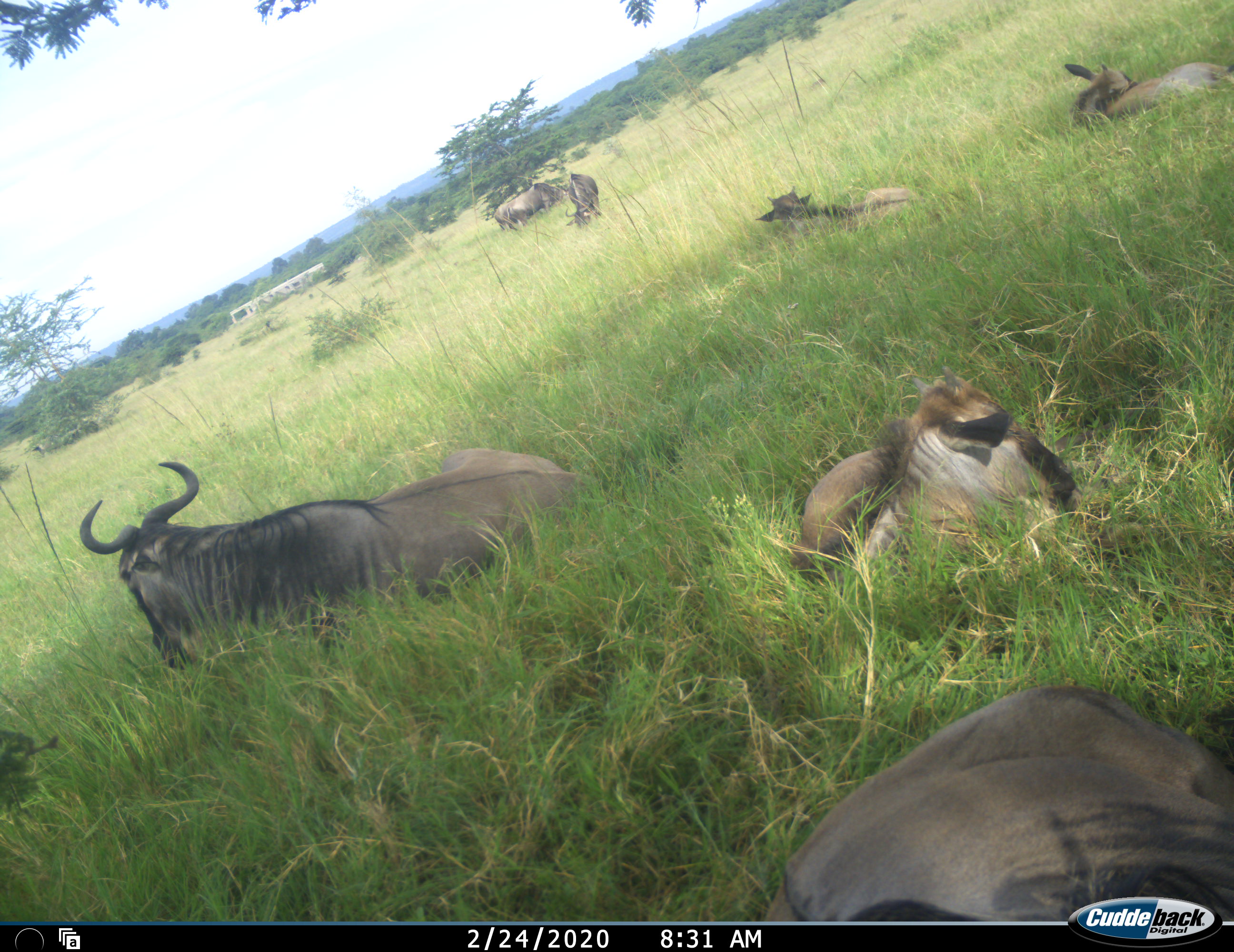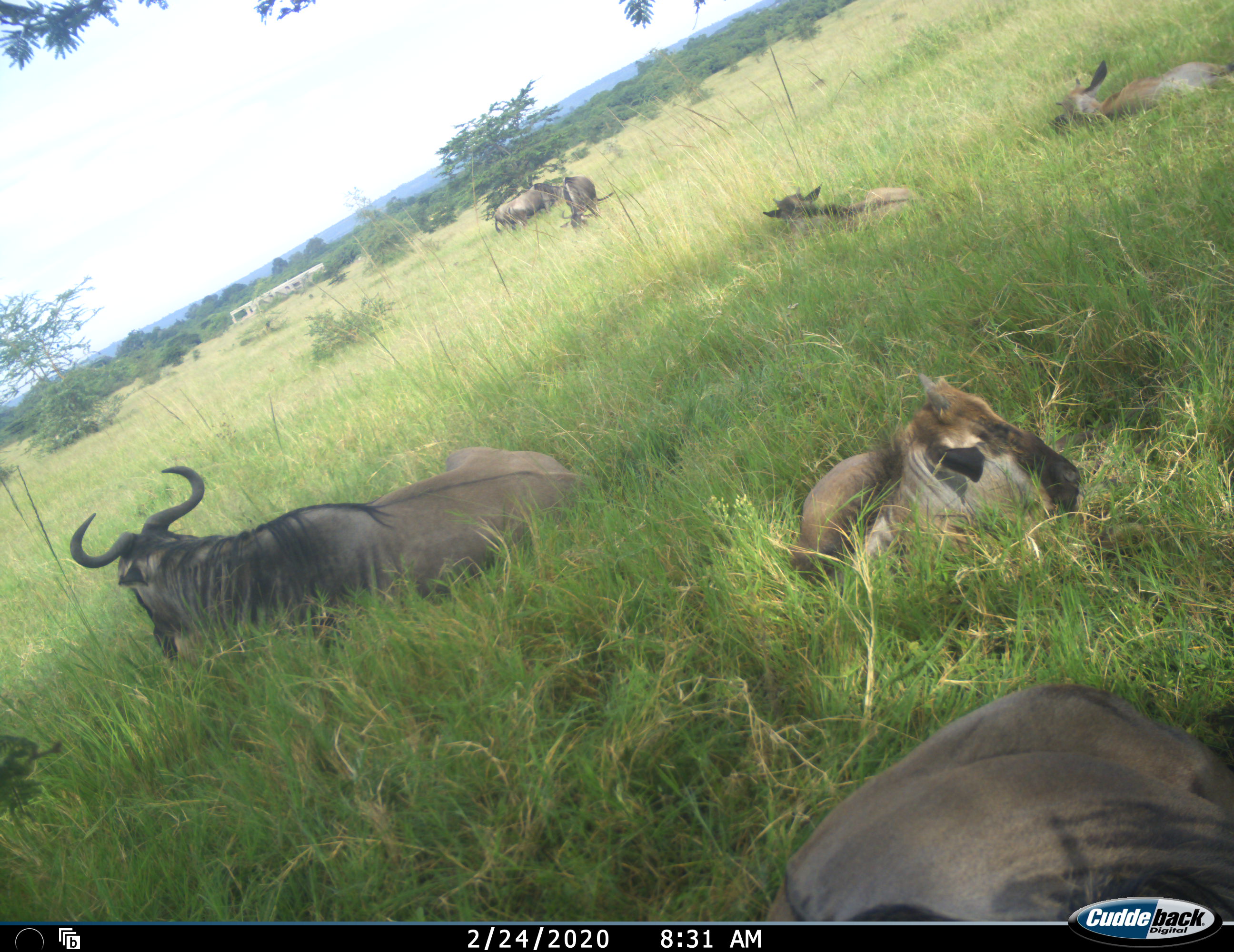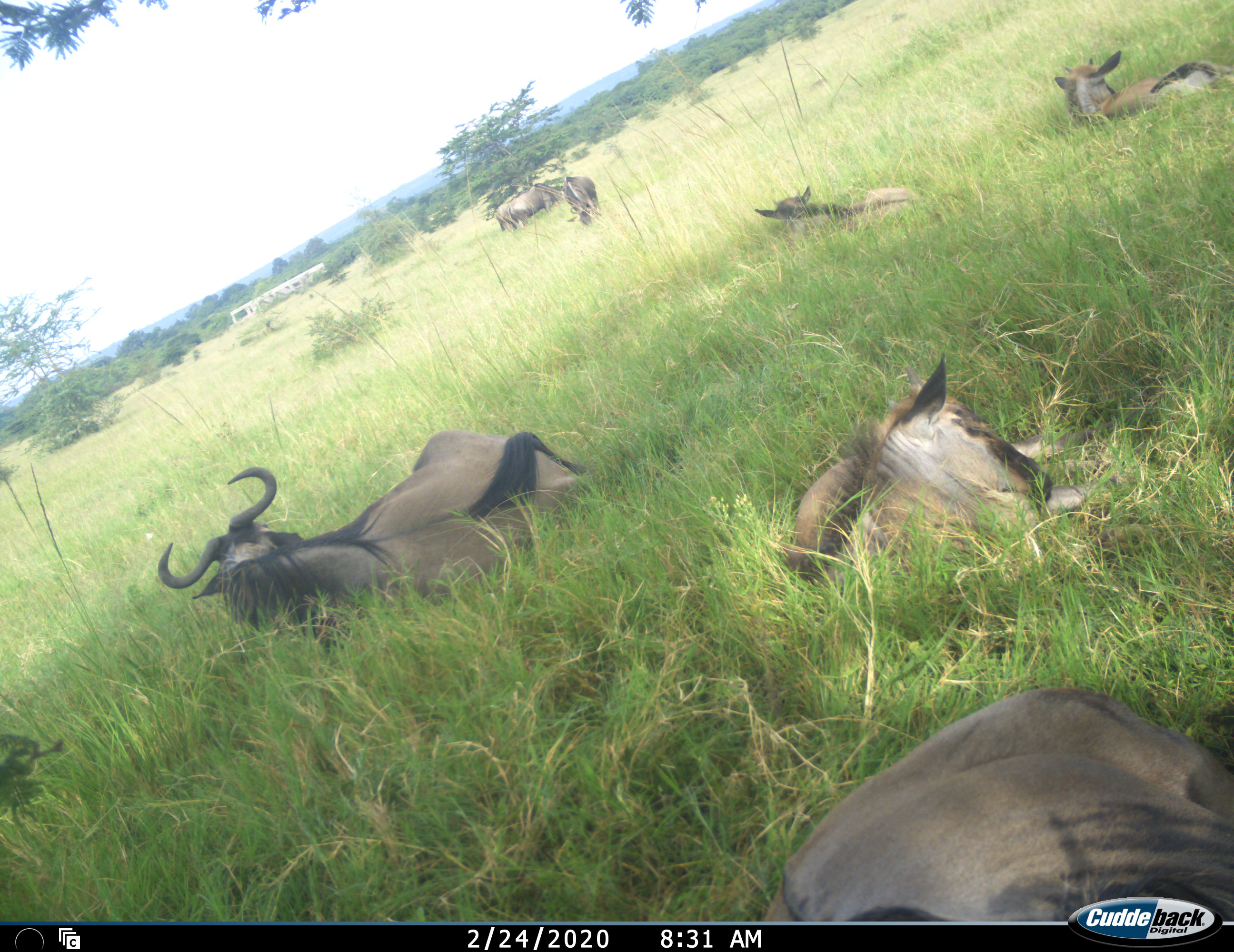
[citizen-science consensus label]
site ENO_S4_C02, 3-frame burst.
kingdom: Animalia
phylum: Chordata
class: Mammalia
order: Artiodactyla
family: Bovidae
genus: Connochaetes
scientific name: Connochaetes taurinus taurinus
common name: blue wildebeest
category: wildebeestblue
Wildebeestblue (blue wildebeest) (Connochaetes taurinus taurinus), count 8. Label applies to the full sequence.